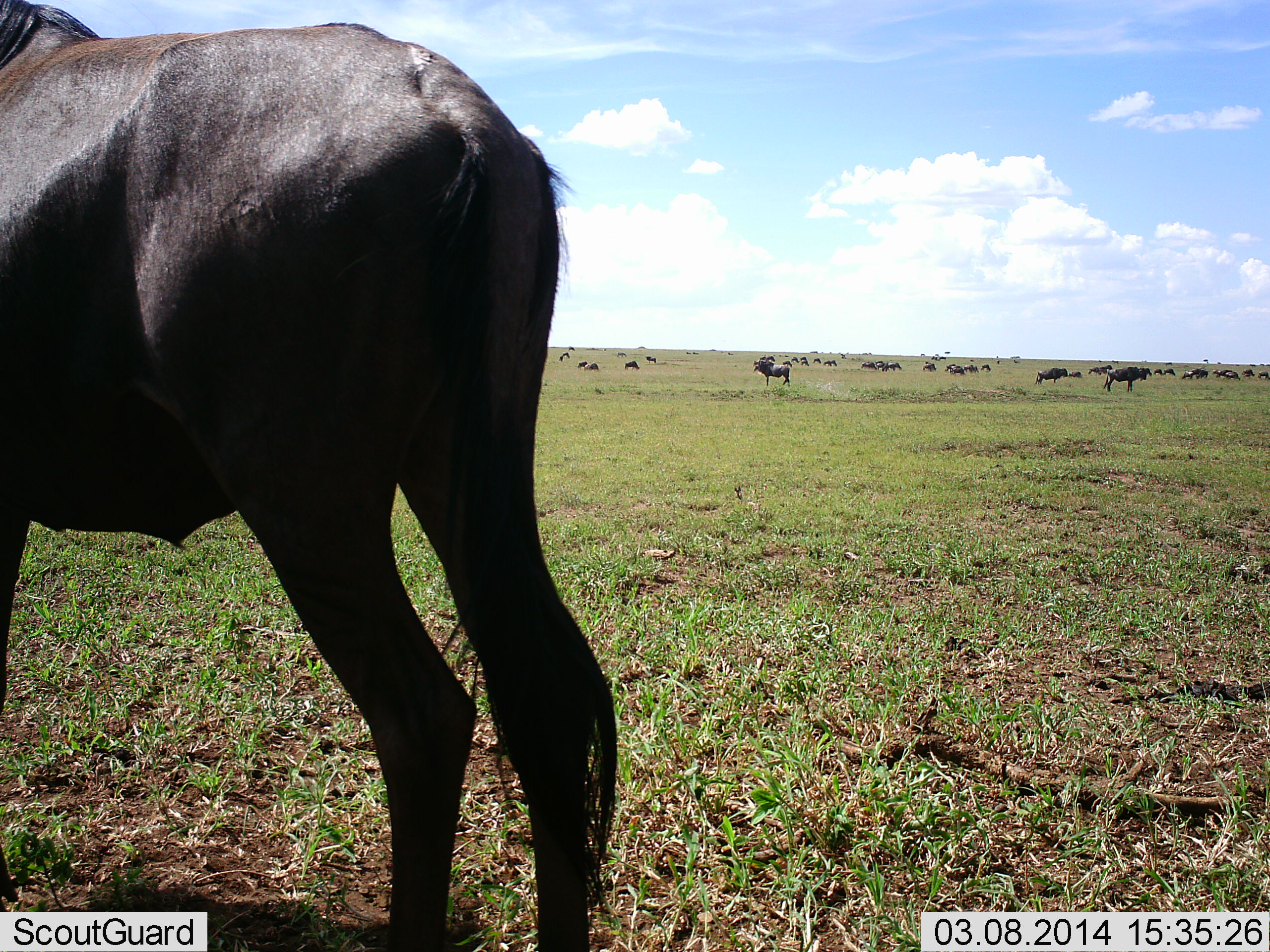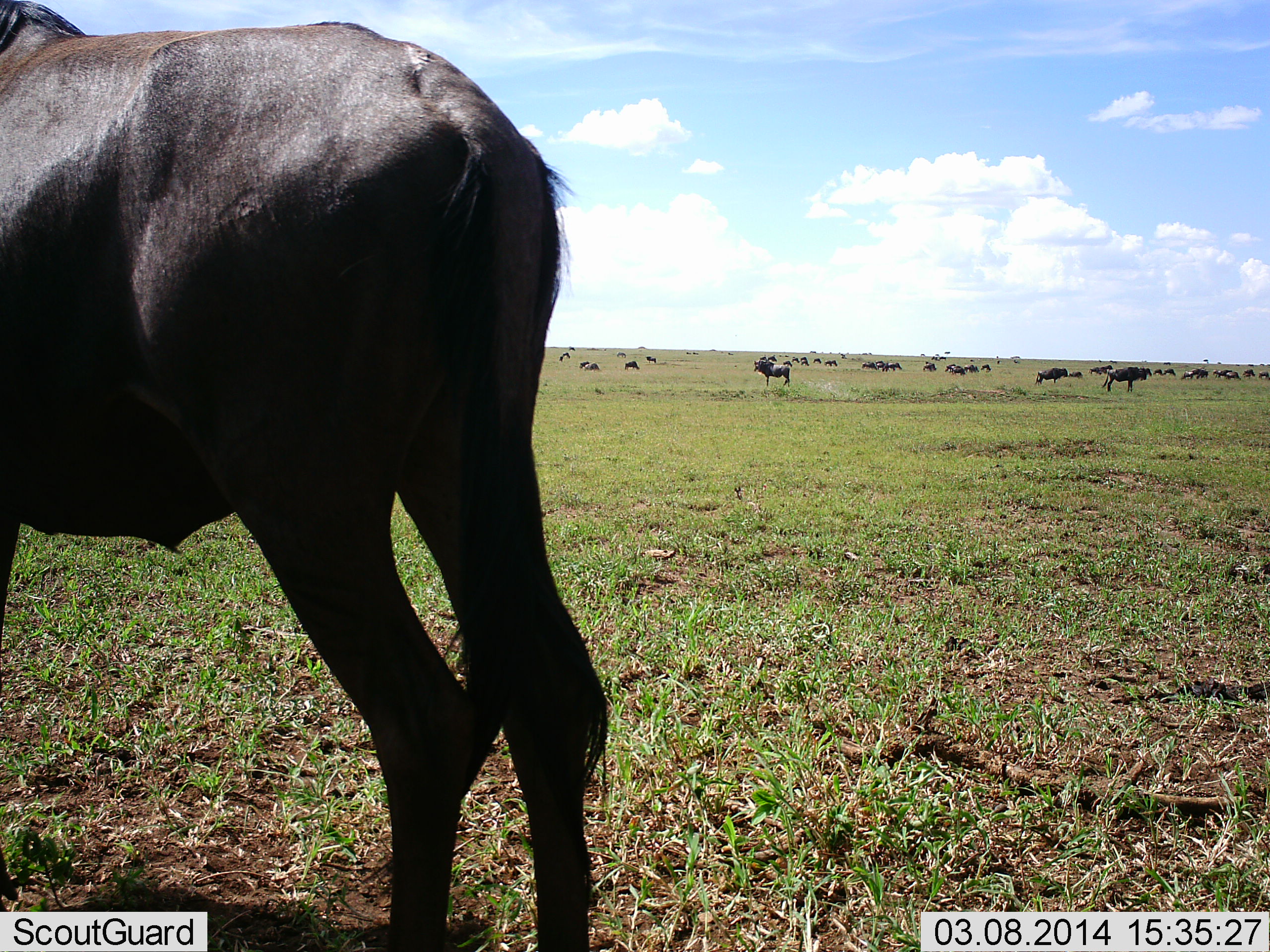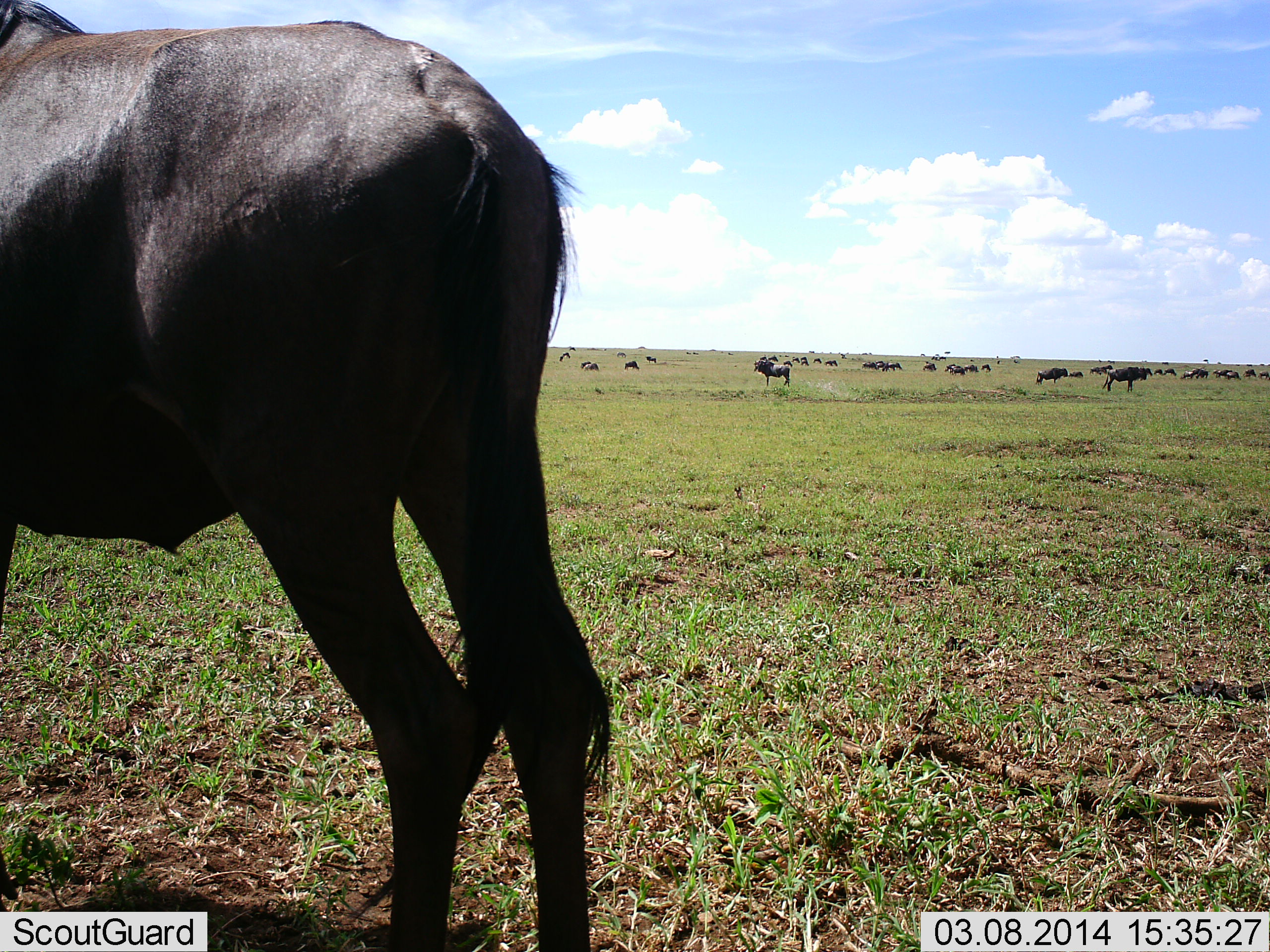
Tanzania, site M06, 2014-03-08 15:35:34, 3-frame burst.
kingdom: Animalia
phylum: Chordata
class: Mammalia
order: Artiodactyla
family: Bovidae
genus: Connochaetes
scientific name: Connochaetes taurinus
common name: blue wildebeest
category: wildebeest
Wildebeest (blue wildebeest) (Connochaetes taurinus), count 11-50. Behavior (volunteer vote fractions): standing 90%, resting 30%, moving 10%, interacting 0%. Young present (vote fraction): 0%. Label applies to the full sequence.